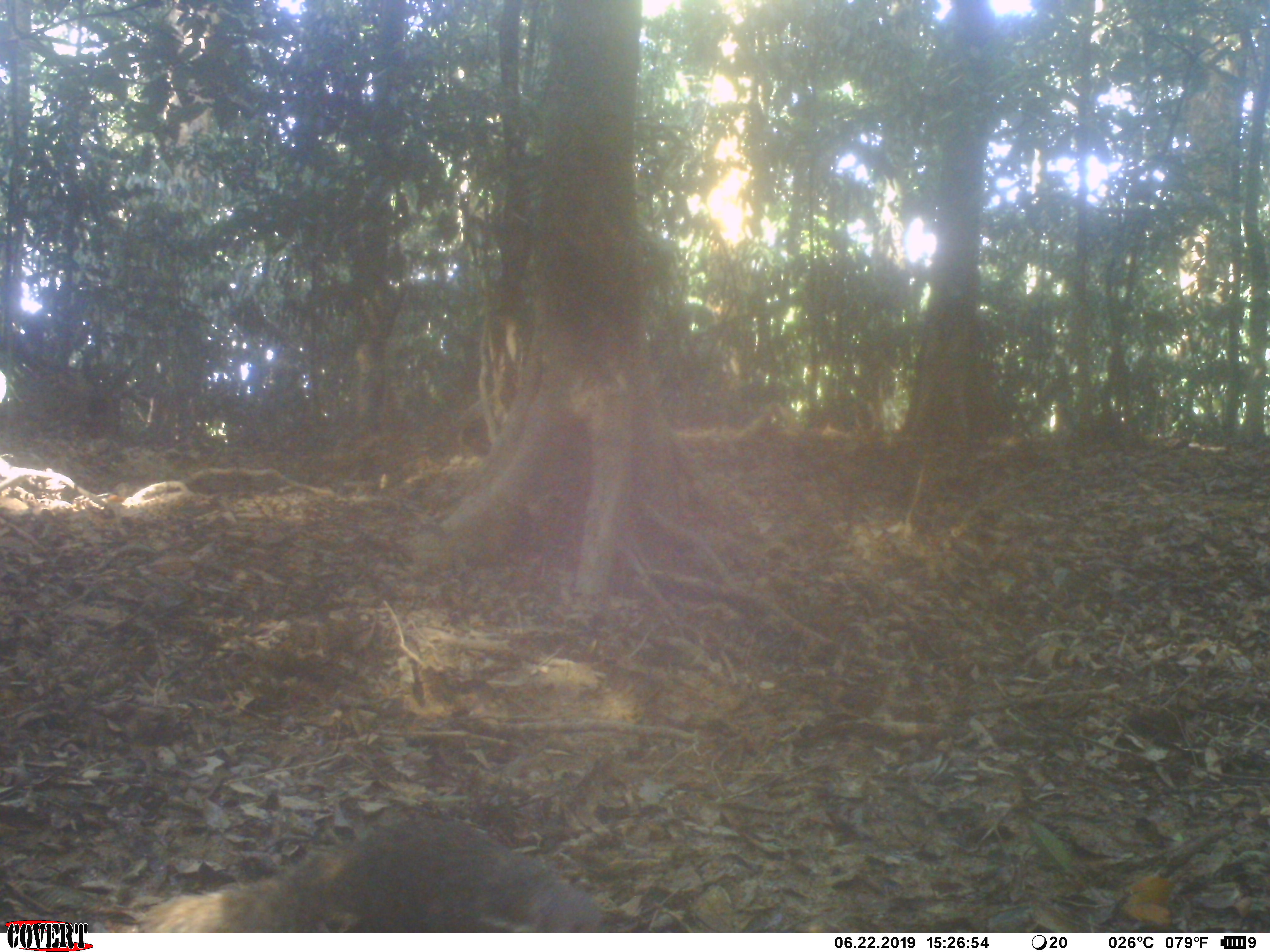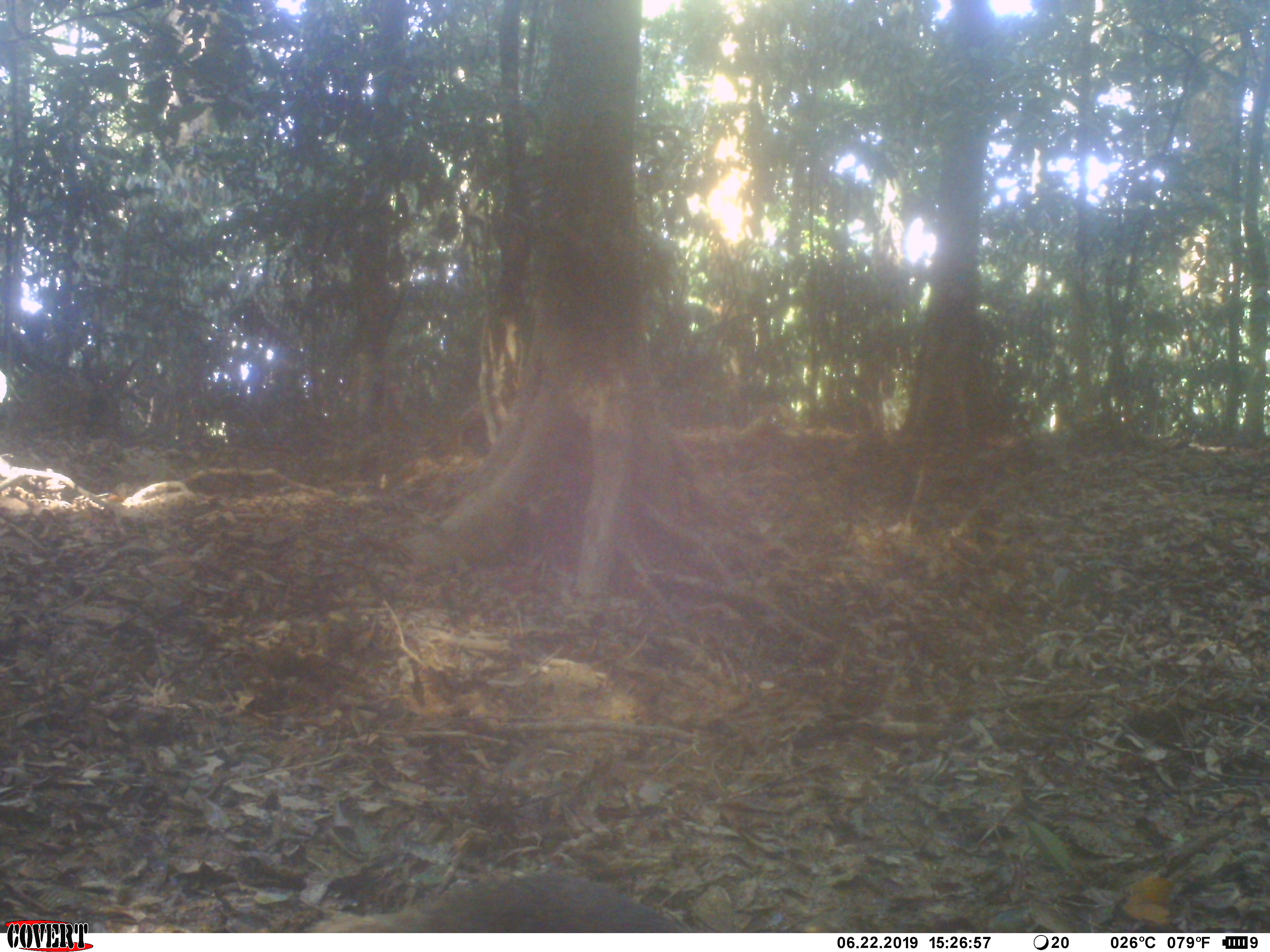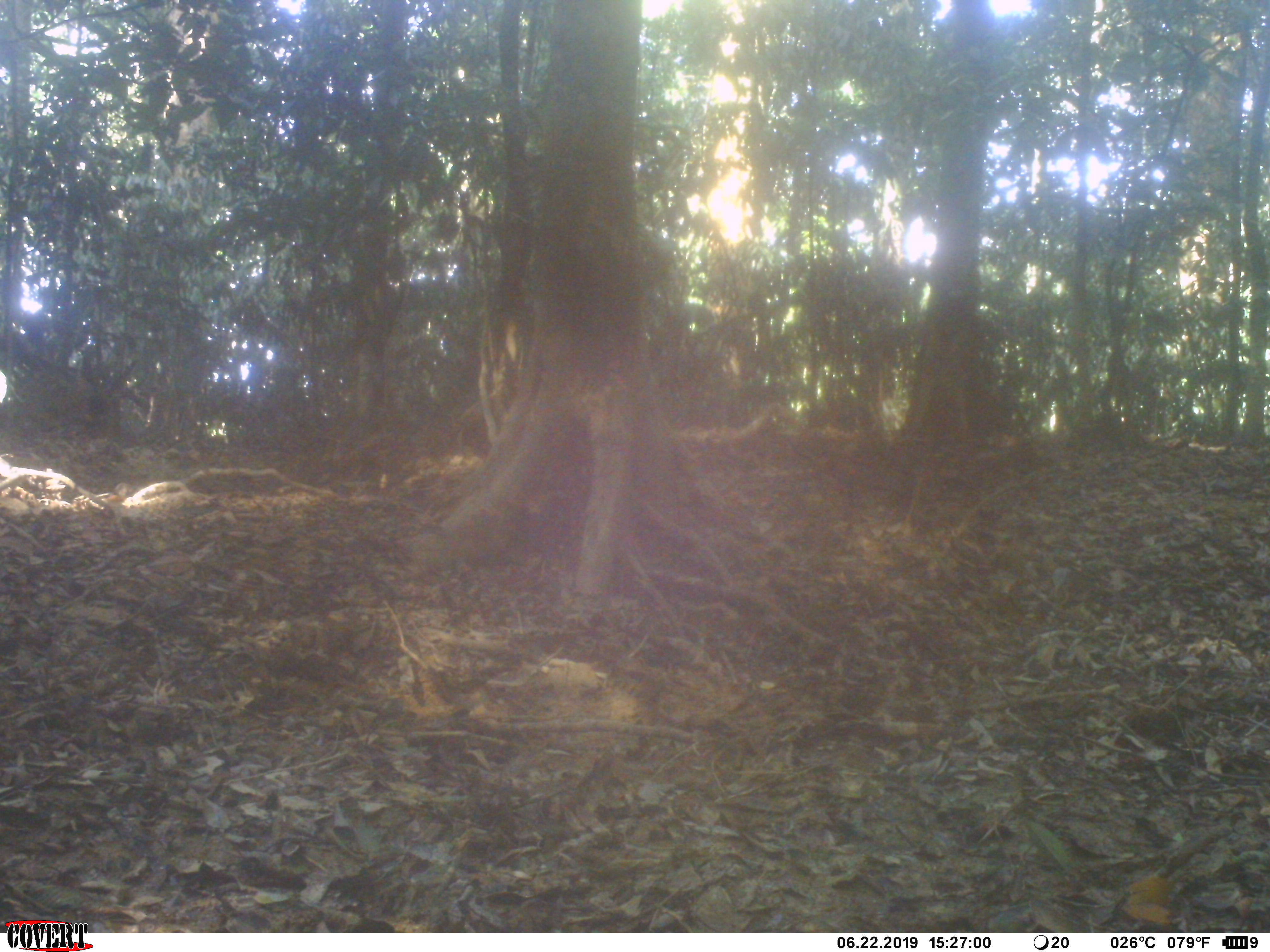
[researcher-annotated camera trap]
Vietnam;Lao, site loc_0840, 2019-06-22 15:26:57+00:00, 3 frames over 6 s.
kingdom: Animalia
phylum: Chordata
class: Mammalia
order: Carnivora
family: Herpestidae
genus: Urva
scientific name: Urva urva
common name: crab-eating mongoose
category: crab eating mongoose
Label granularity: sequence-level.